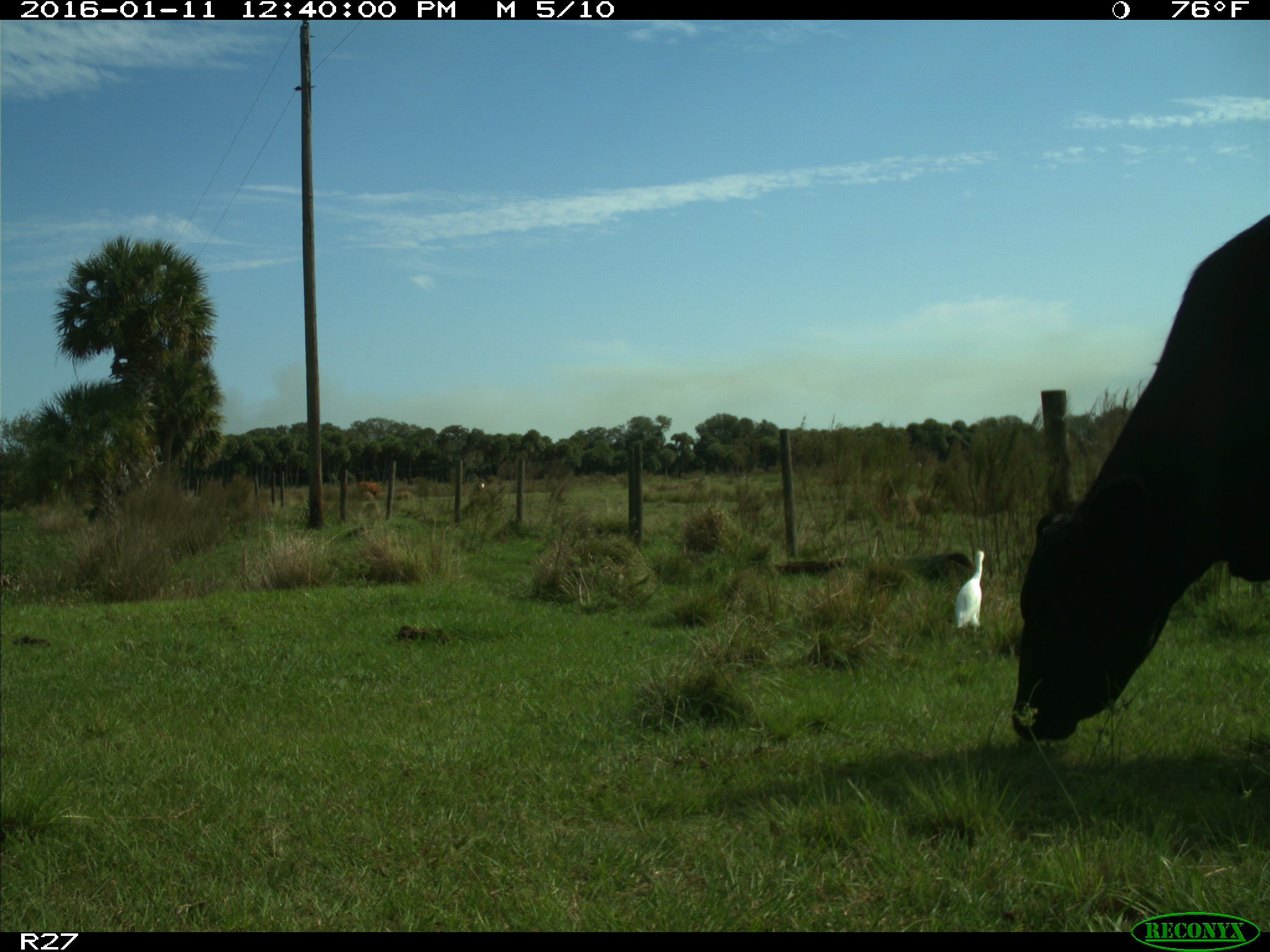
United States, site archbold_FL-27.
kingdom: Animalia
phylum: Chordata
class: Mammalia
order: Artiodactyla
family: Bovidae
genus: Bos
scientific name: Bos taurus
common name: domestic cow